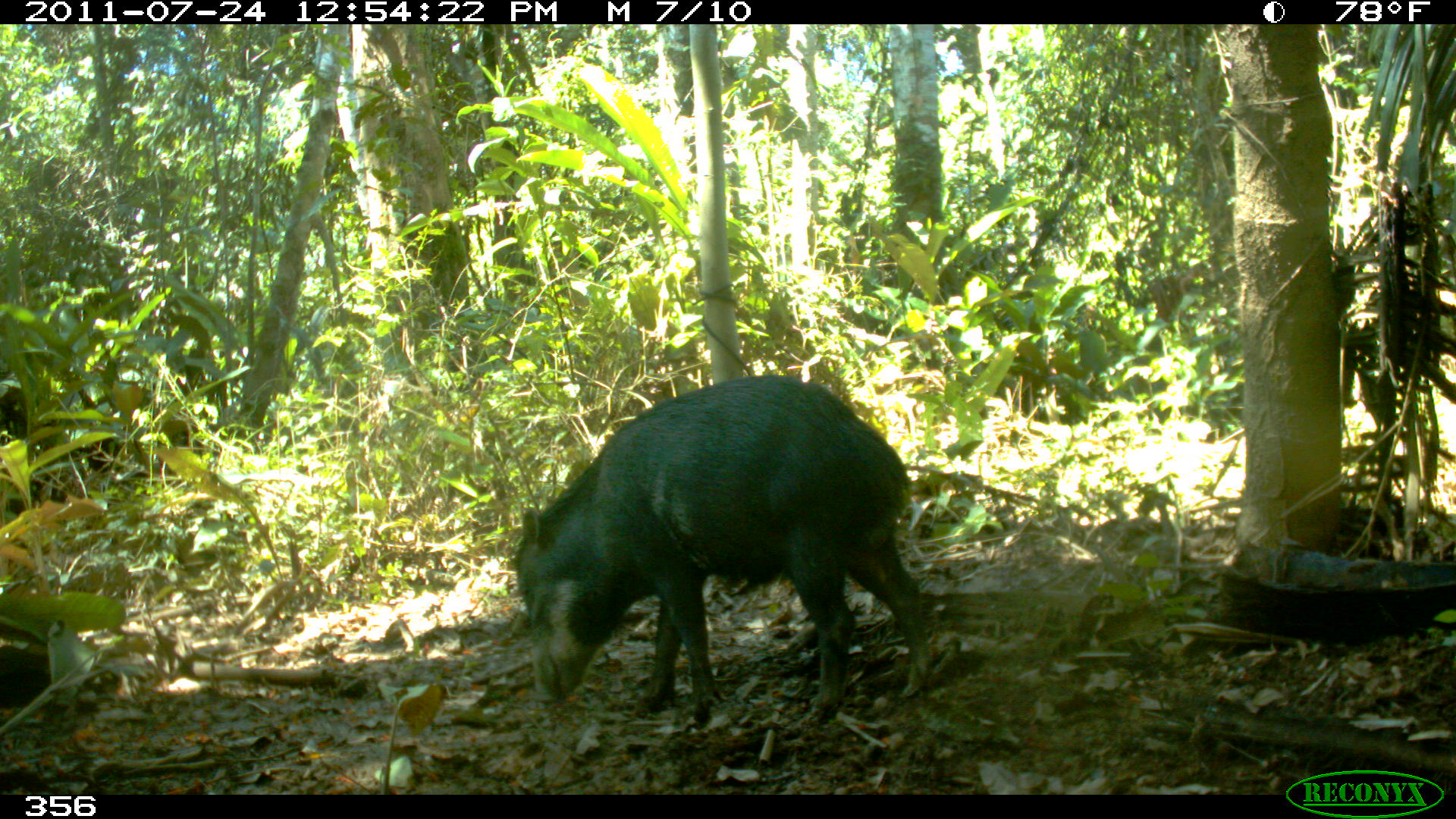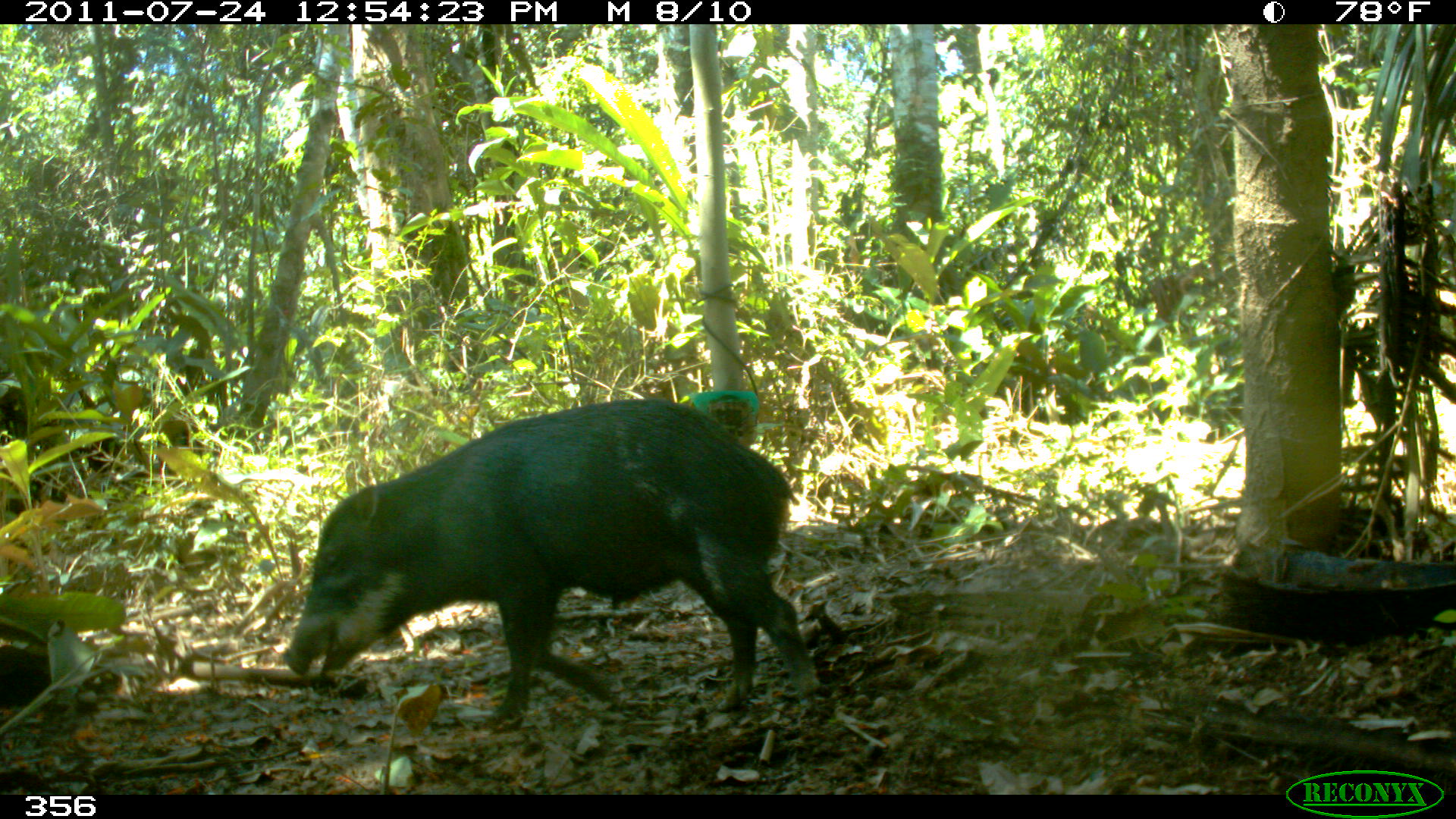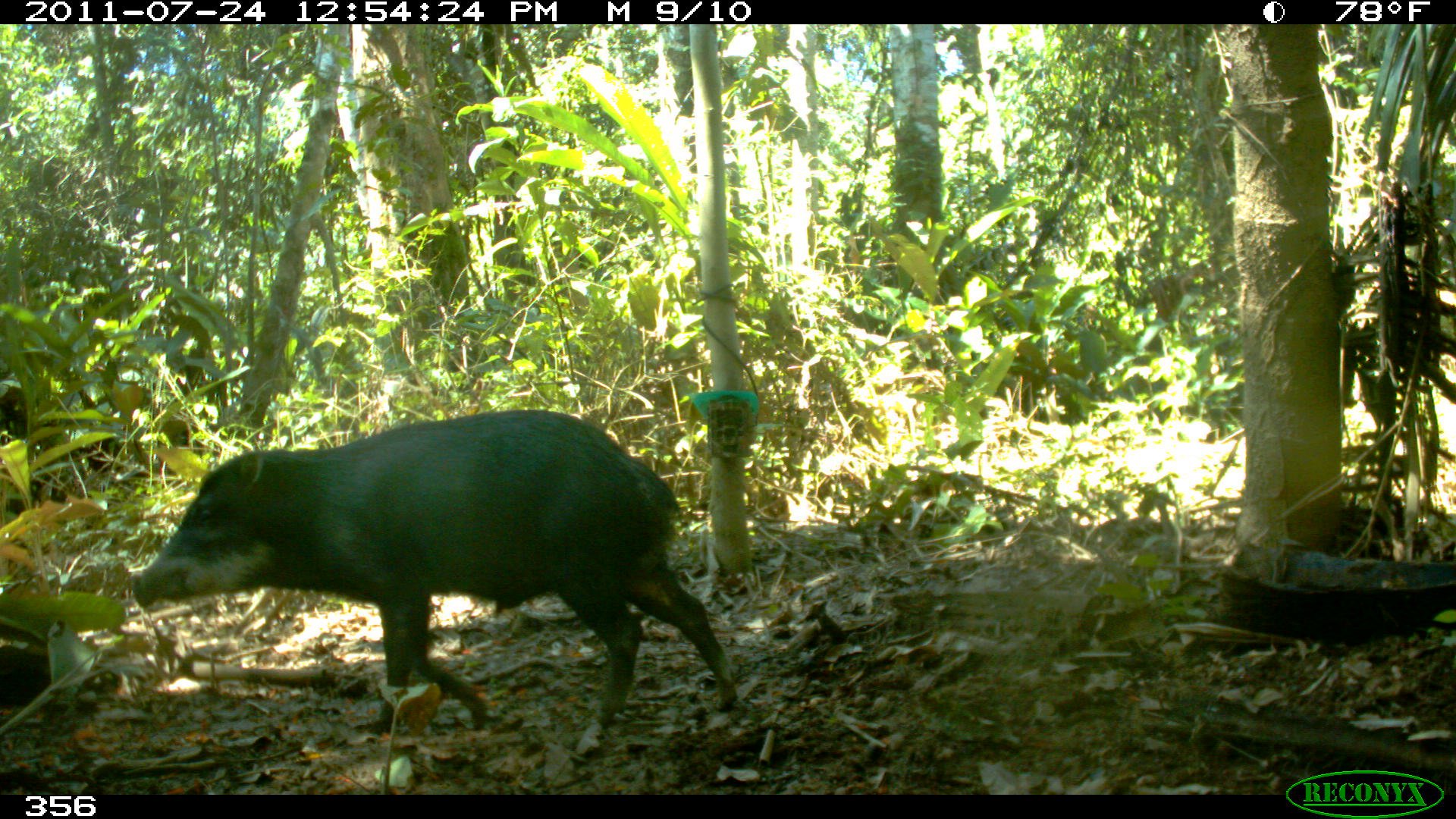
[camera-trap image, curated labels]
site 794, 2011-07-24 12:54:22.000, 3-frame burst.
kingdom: Animalia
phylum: Chordata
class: Mammalia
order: Artiodactyla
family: Tayassuidae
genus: Tayassu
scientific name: Tayassu pecari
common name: white-lipped peccary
Tayassu pecari (white-lipped peccary).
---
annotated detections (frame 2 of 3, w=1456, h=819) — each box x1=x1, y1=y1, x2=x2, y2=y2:
tayassu pecari: x1=283, y1=397, x2=815, y2=730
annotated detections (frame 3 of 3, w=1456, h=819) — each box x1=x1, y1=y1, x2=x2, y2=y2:
tayassu pecari: x1=131, y1=408, x2=734, y2=731